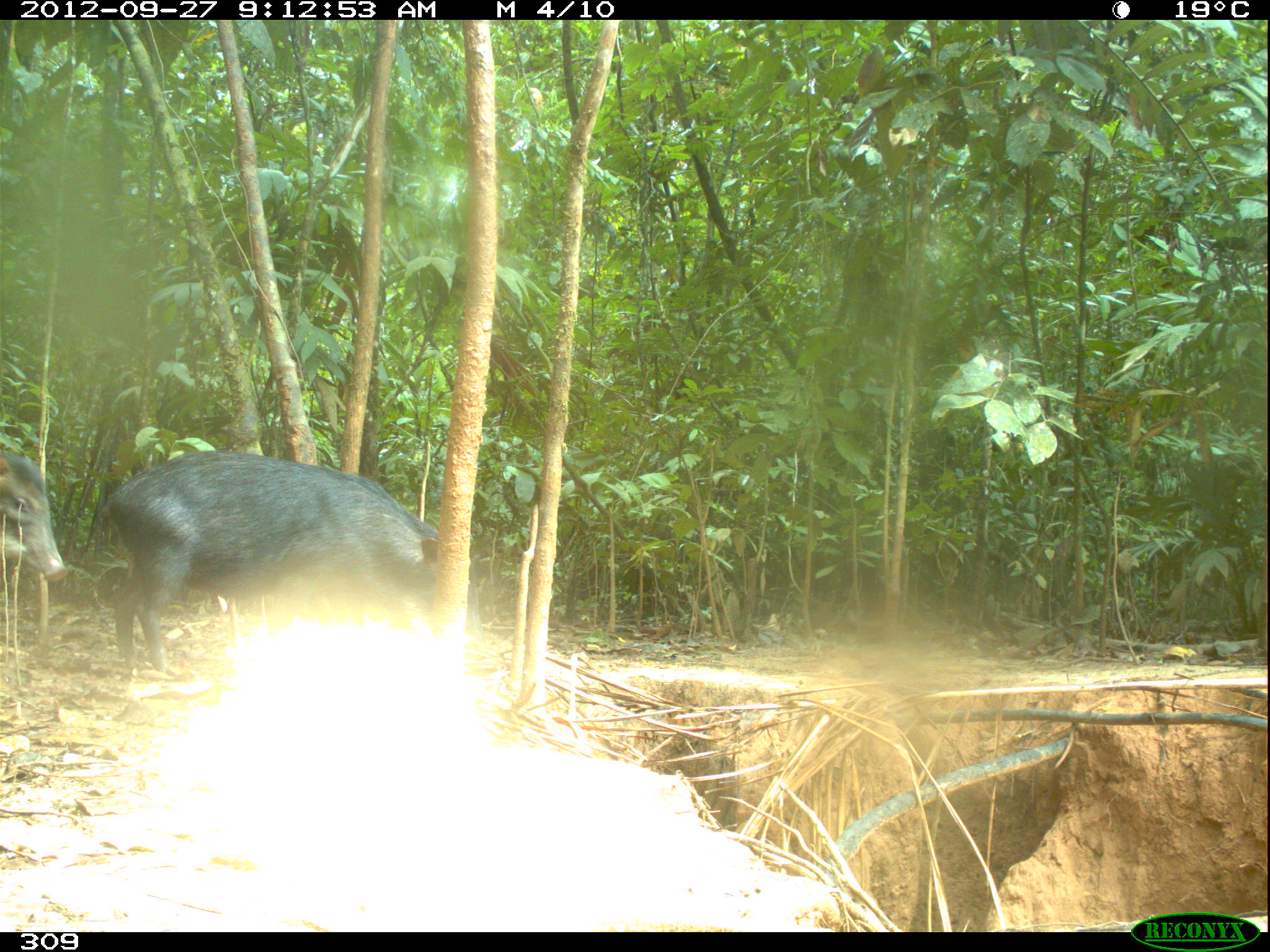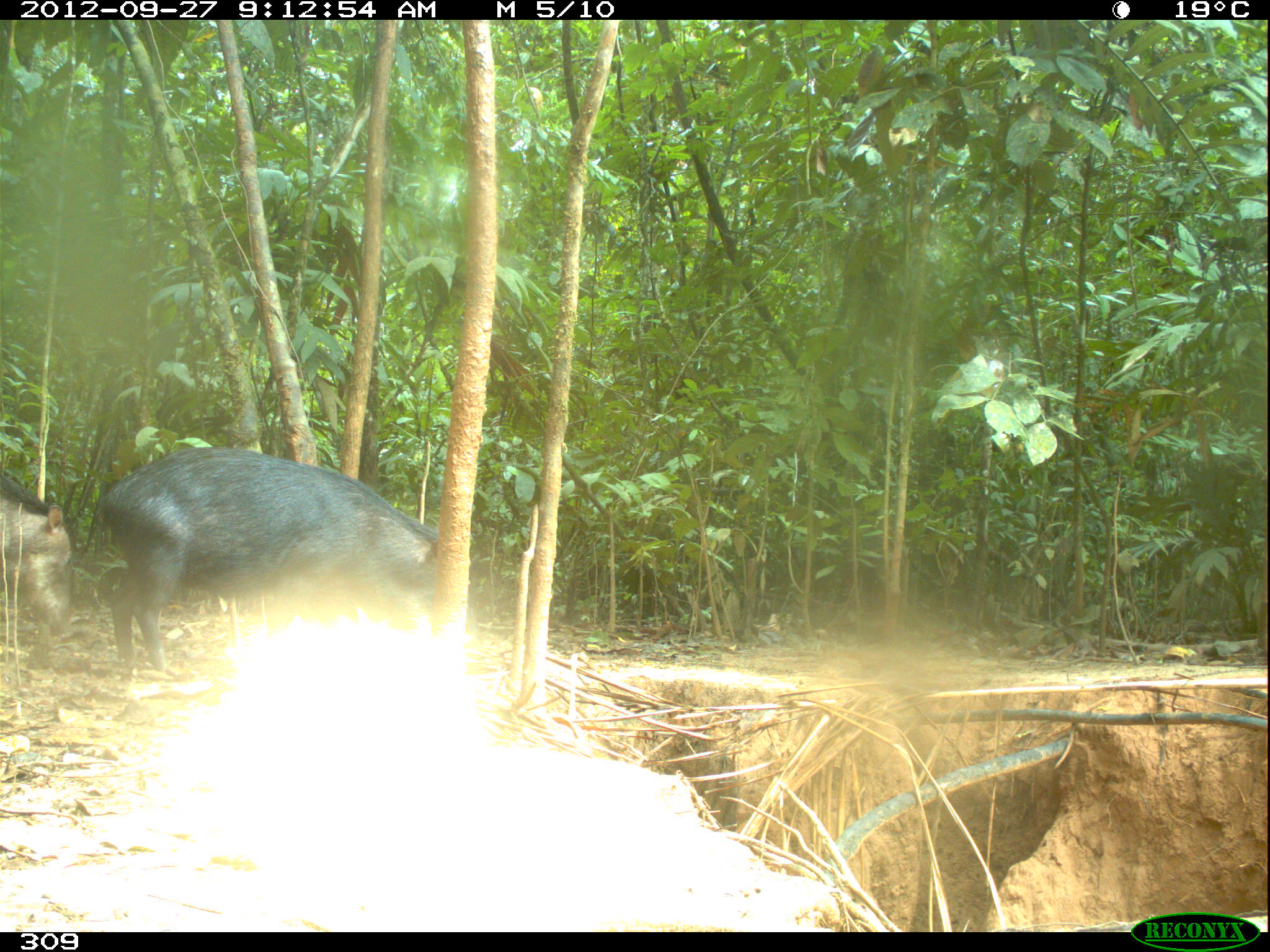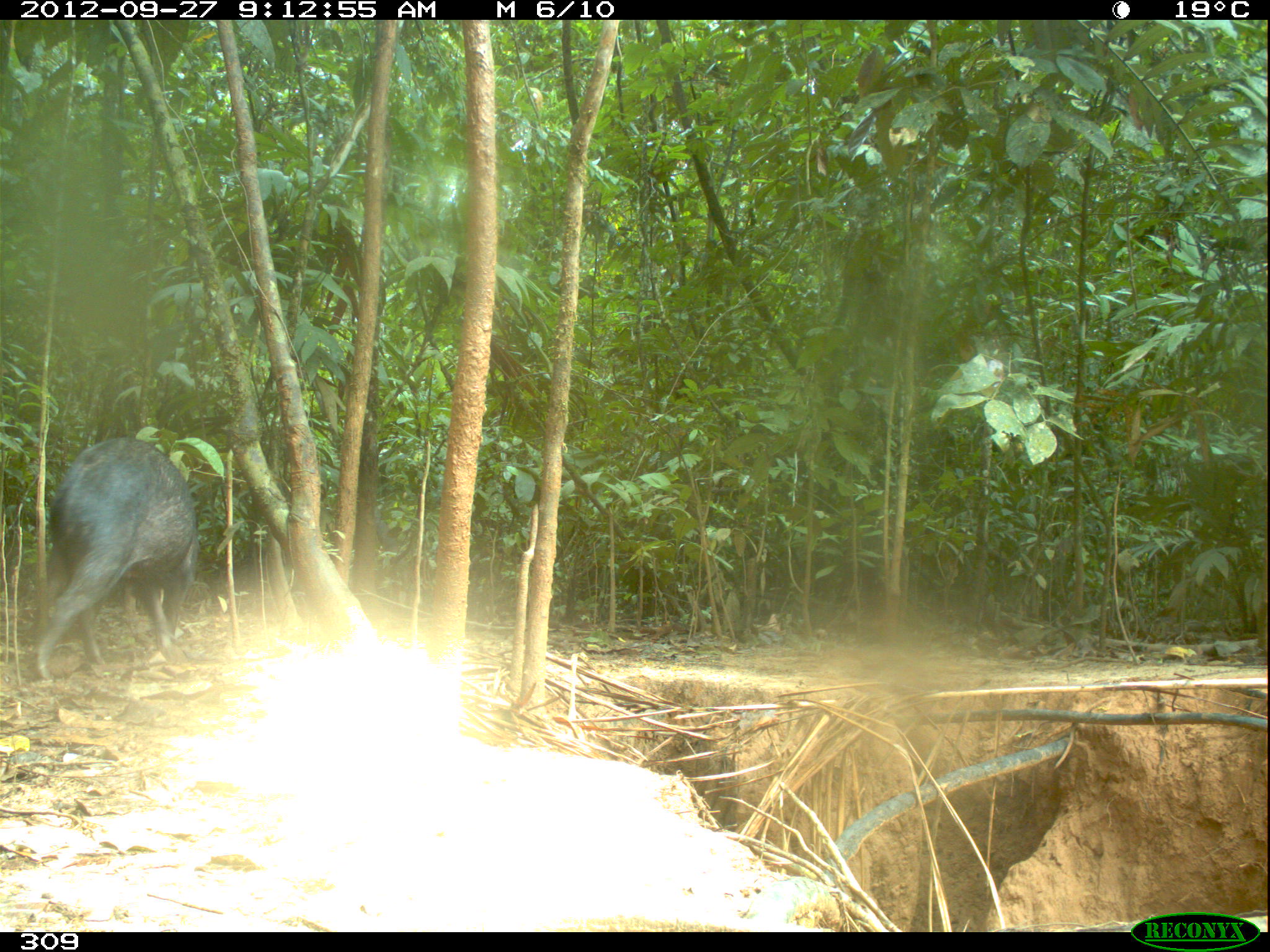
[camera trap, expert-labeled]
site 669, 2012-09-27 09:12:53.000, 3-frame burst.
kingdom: Animalia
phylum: Chordata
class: Mammalia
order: Artiodactyla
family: Tayassuidae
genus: Tayassu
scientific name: Tayassu pecari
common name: white-lipped peccary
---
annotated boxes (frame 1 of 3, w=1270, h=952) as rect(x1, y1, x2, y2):
tayassu pecari: rect(100, 450, 482, 676); rect(0, 450, 69, 581)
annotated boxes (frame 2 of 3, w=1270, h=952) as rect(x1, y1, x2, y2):
tayassu pecari: rect(97, 447, 439, 680); rect(0, 472, 73, 636)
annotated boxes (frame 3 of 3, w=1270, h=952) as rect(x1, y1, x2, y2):
tayassu pecari: rect(33, 438, 198, 681)